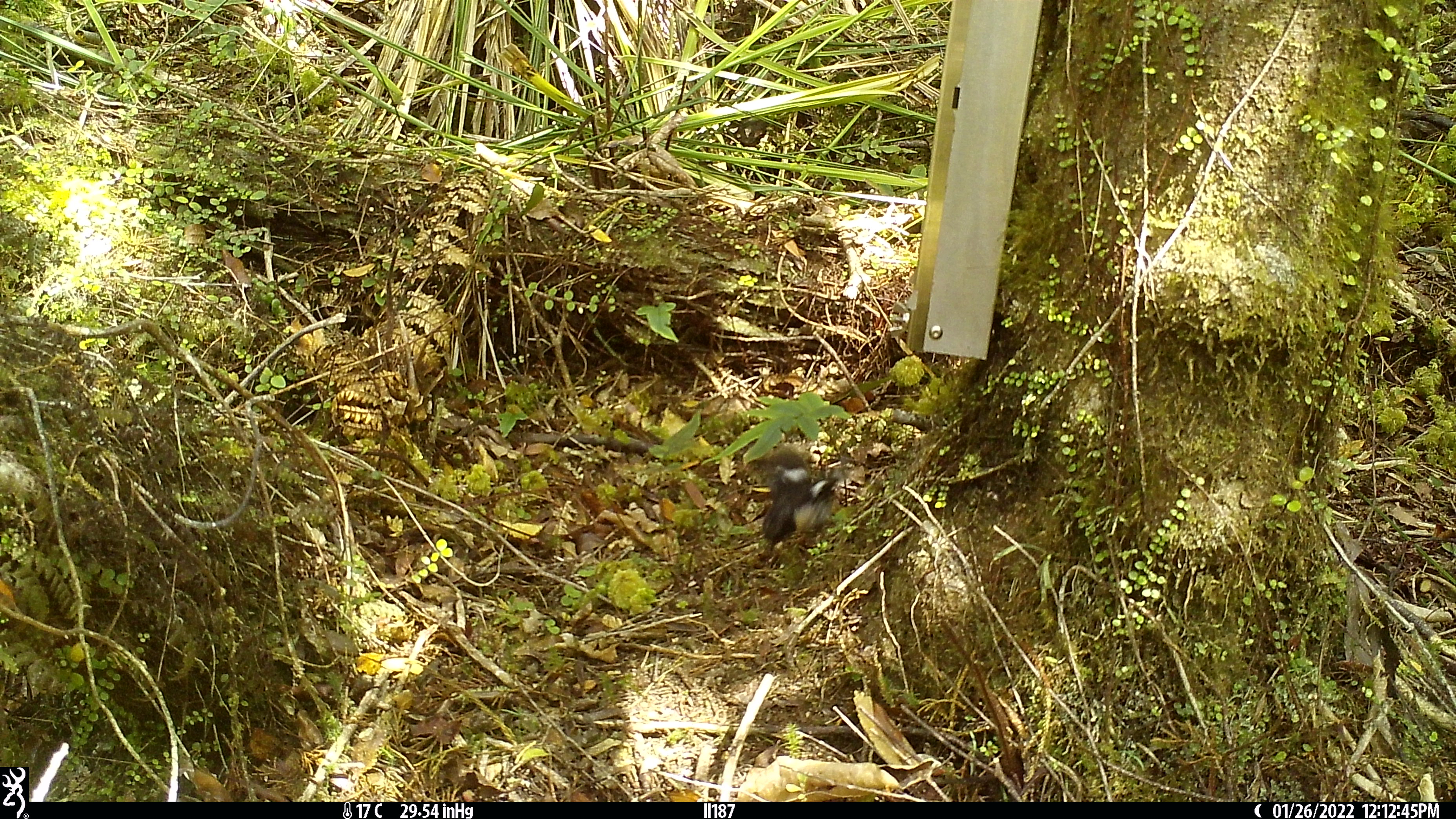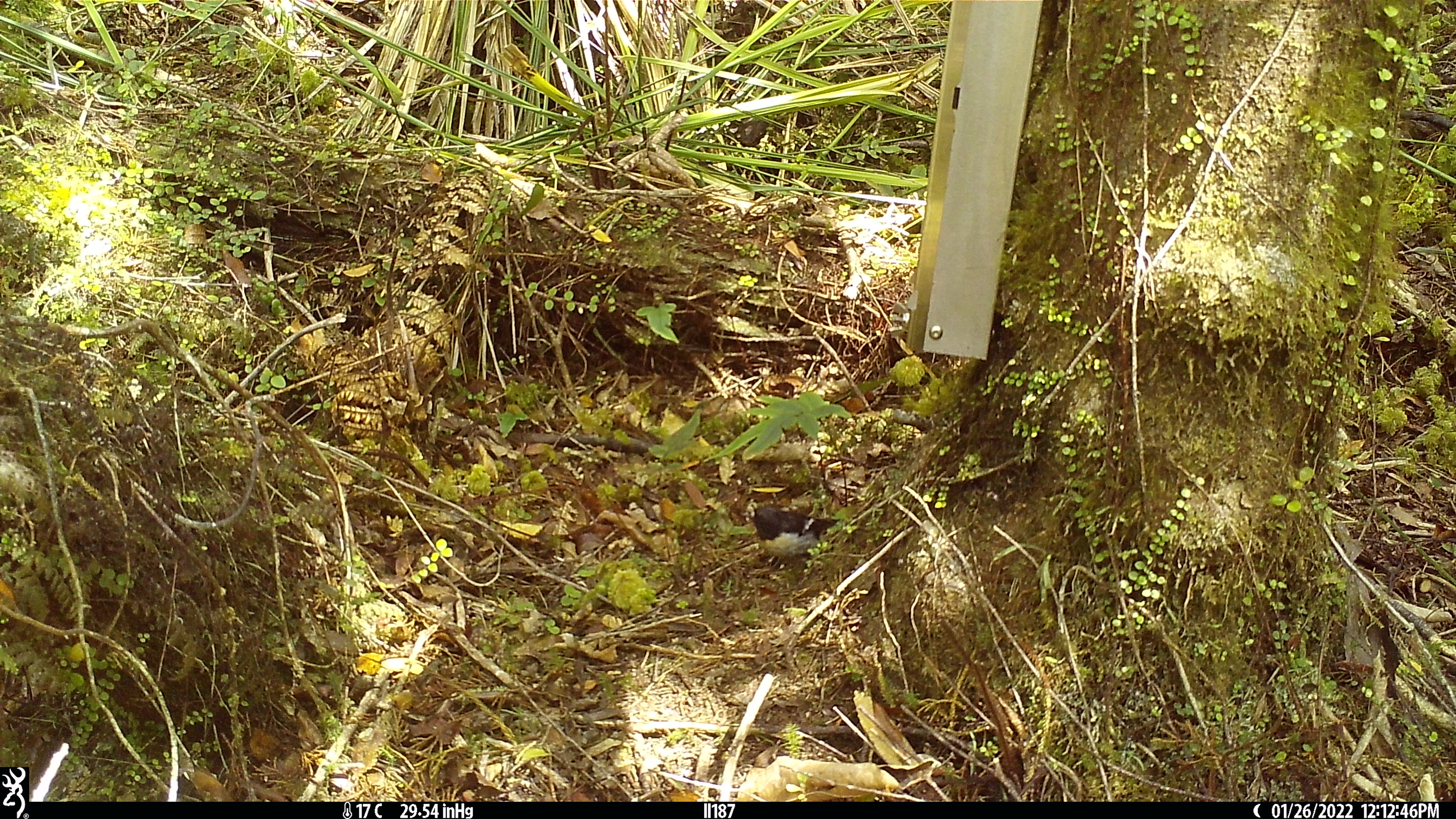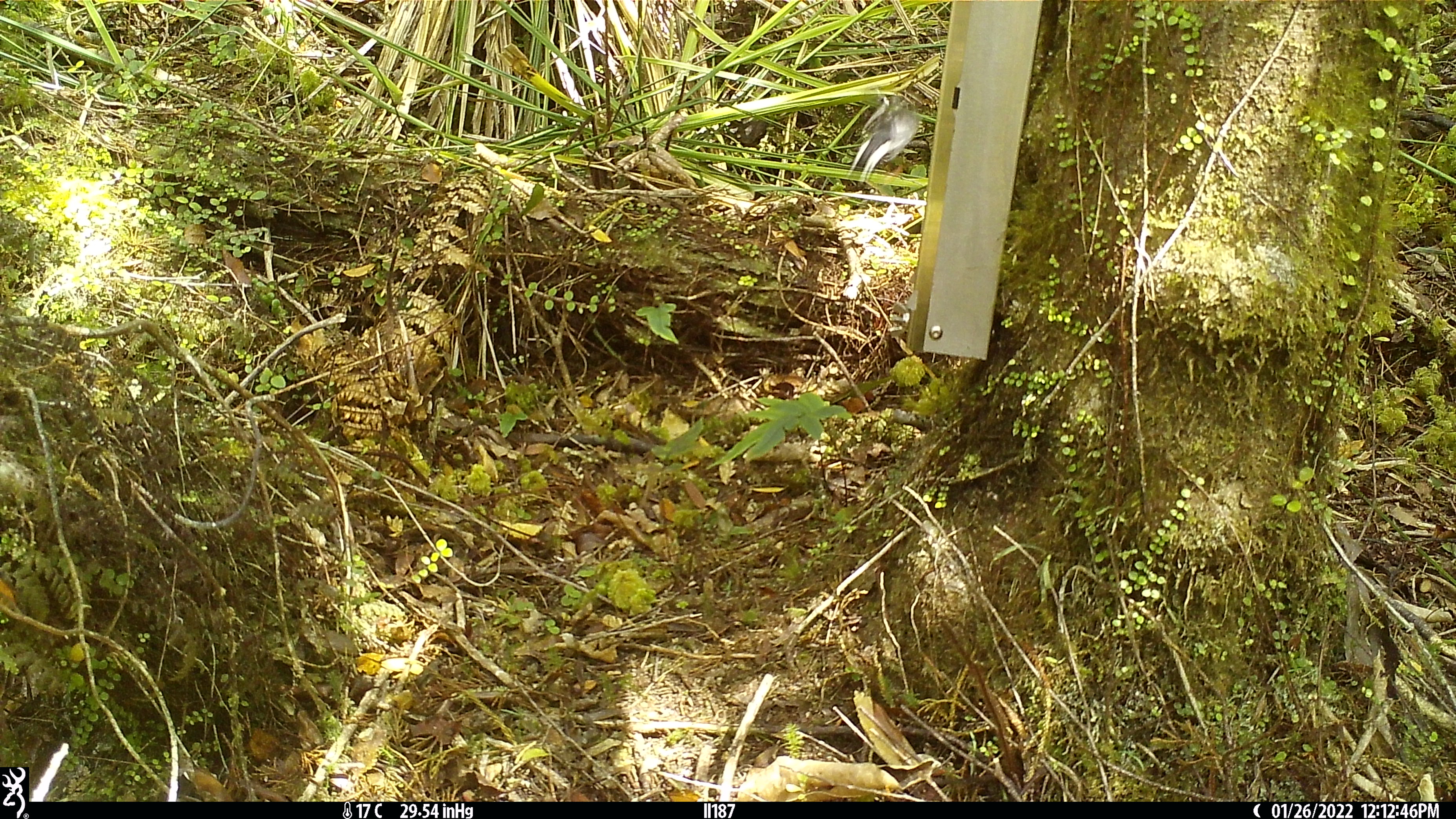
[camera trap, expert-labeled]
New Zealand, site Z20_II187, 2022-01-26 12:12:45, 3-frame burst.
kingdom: Animalia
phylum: Chordata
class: Aves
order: Passeriformes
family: Petroicidae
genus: Petroica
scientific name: Petroica macrocephala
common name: tomtit